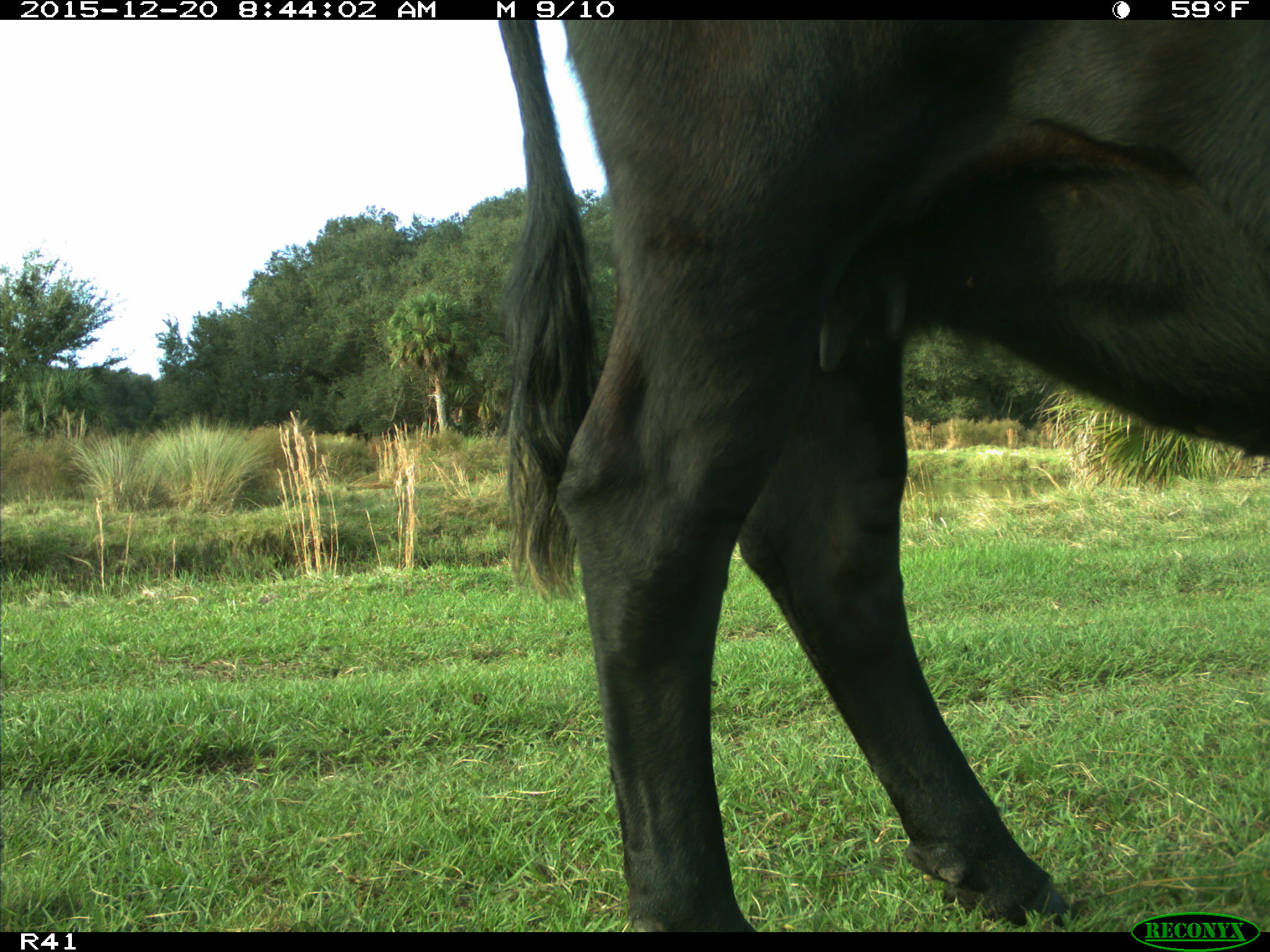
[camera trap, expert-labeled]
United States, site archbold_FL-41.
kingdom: Animalia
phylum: Chordata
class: Mammalia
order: Artiodactyla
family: Bovidae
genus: Bos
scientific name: Bos taurus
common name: domestic cow